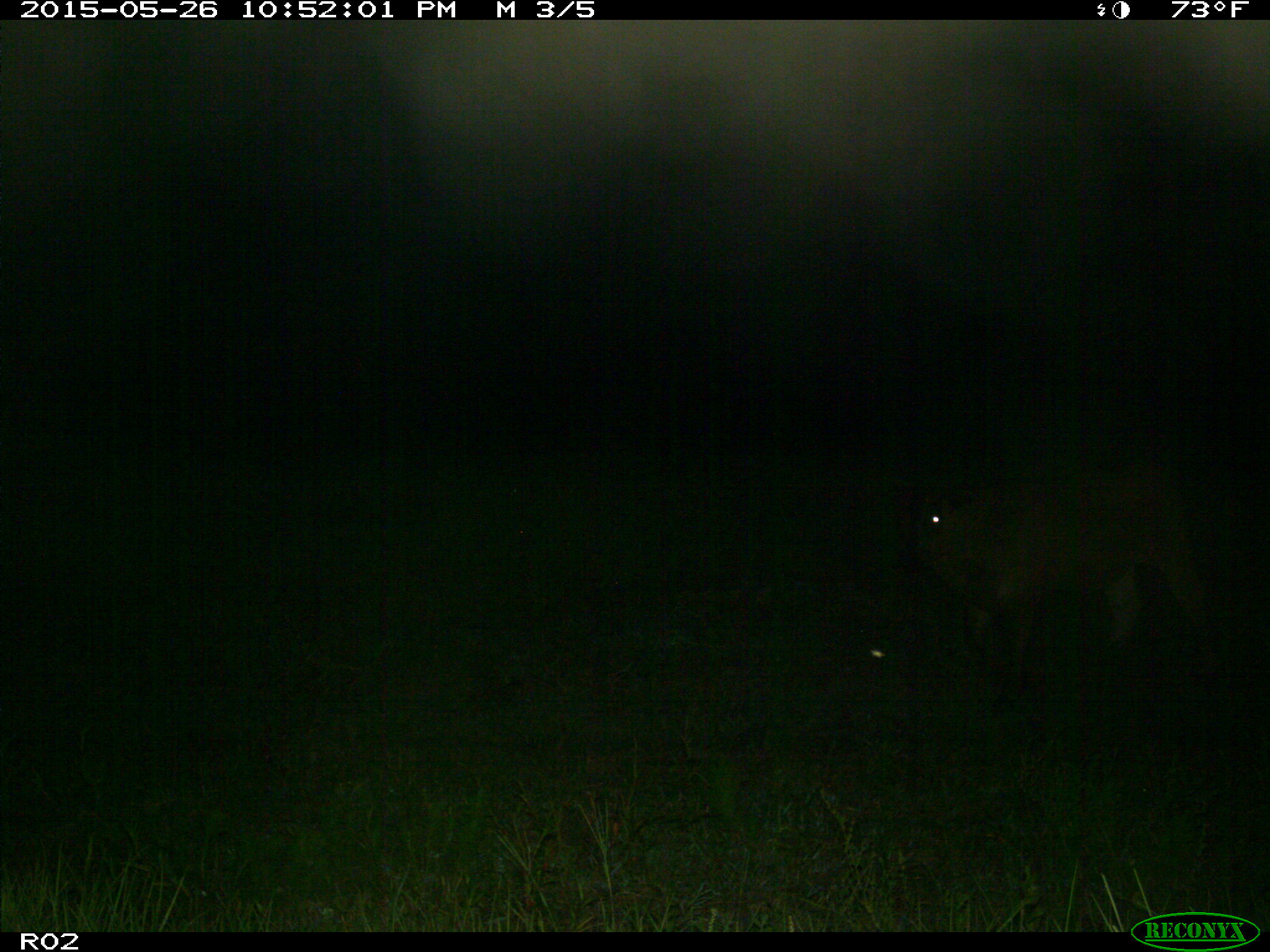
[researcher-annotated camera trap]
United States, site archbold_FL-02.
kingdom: Animalia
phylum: Chordata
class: Mammalia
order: Artiodactyla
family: Bovidae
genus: Bos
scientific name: Bos taurus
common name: domestic cow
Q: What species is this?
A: Bos taurus (domestic cow).